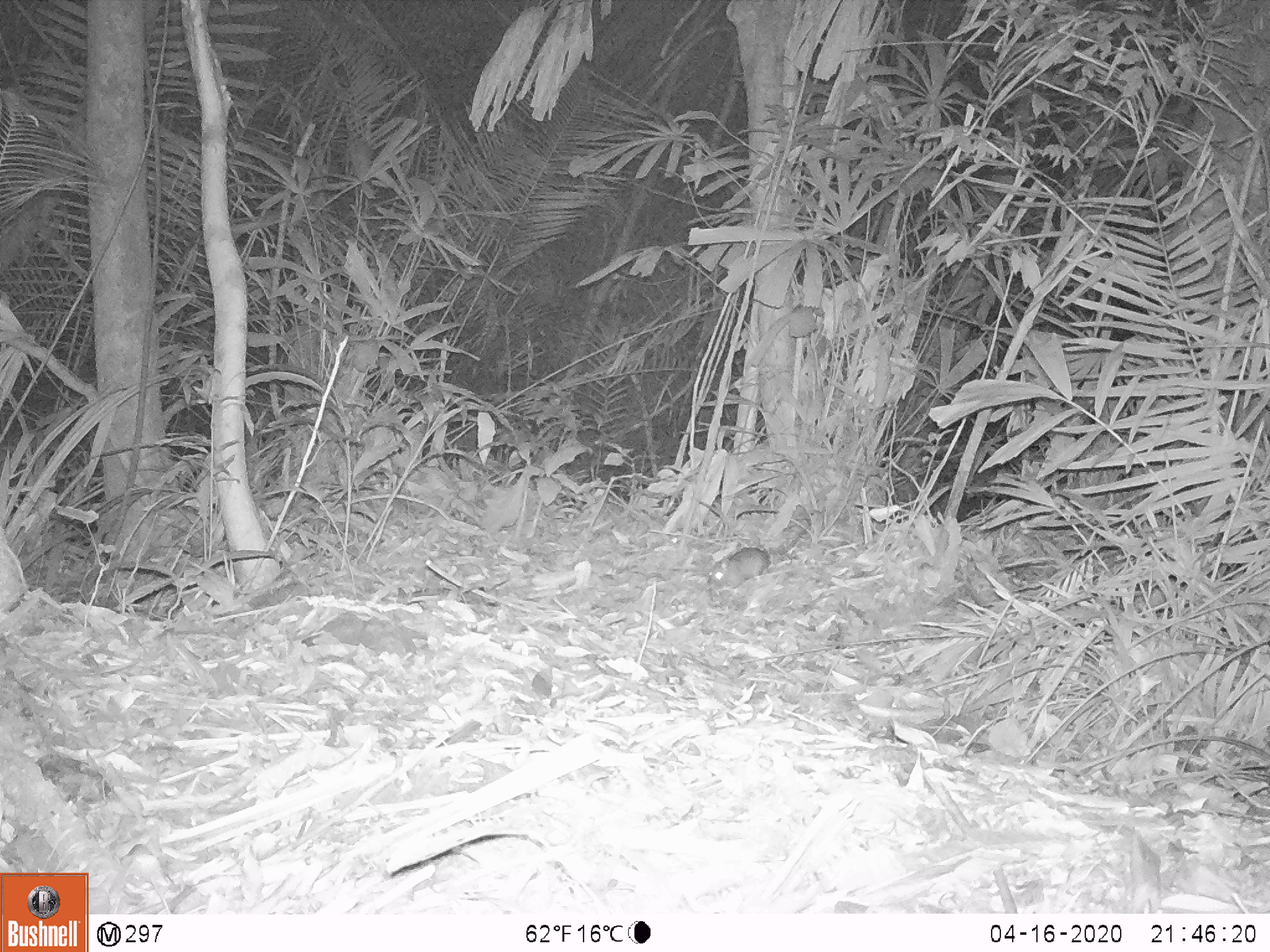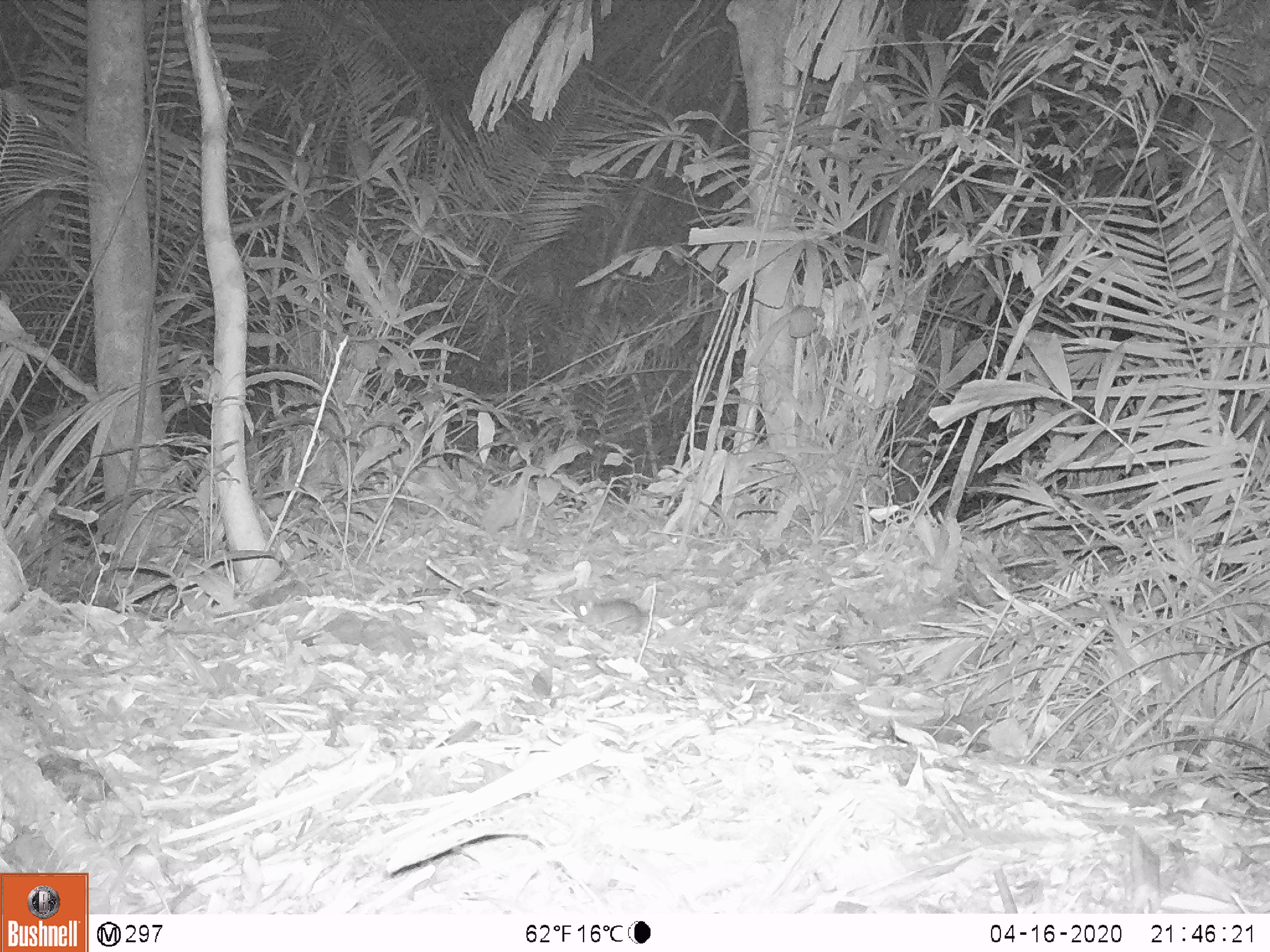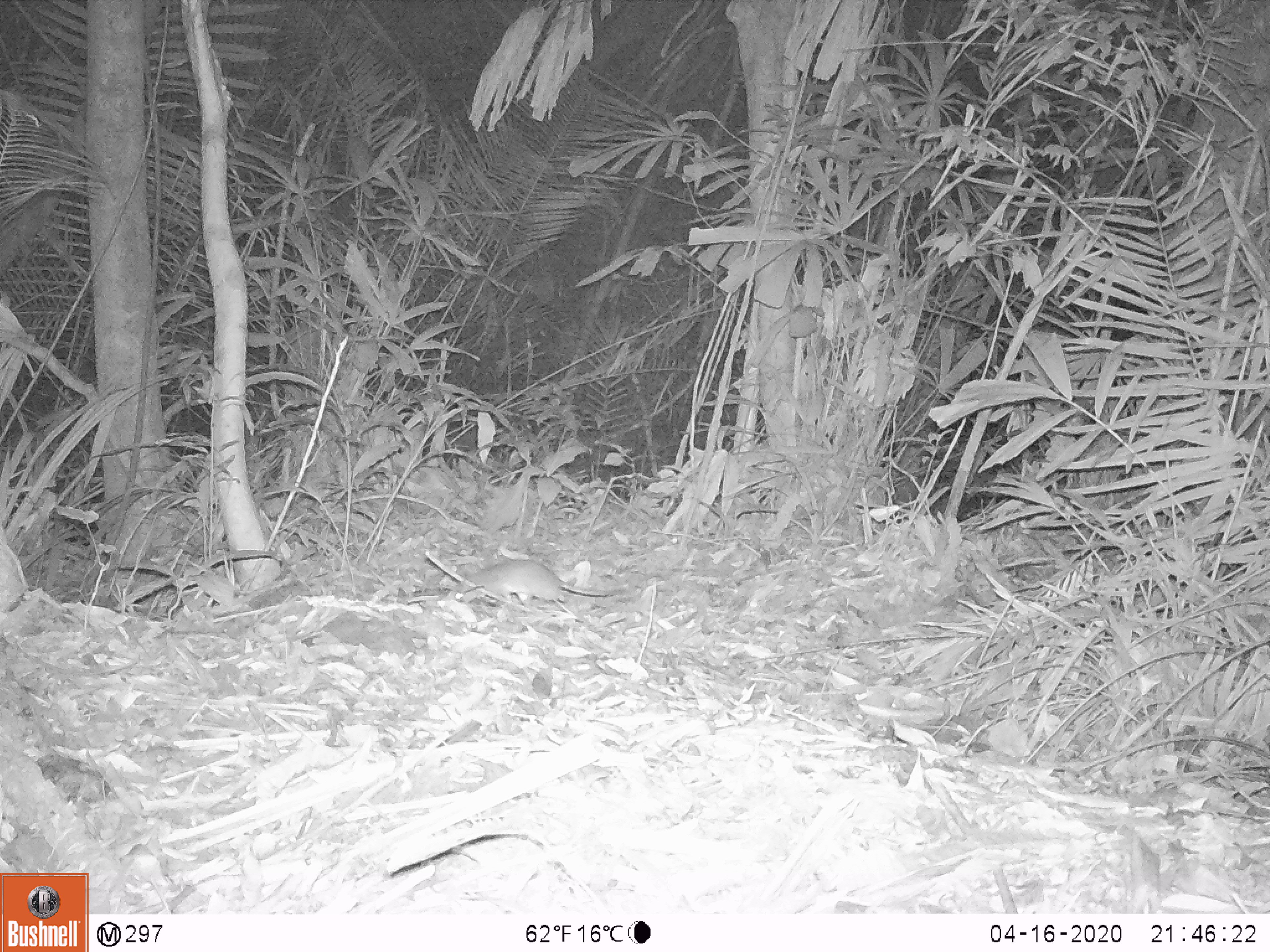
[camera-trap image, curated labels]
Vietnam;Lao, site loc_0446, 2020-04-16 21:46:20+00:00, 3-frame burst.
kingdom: Animalia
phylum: Chordata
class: Mammalia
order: Rodentia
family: Muridae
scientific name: Muridae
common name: old-world mice and rats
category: unidentified murid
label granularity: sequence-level